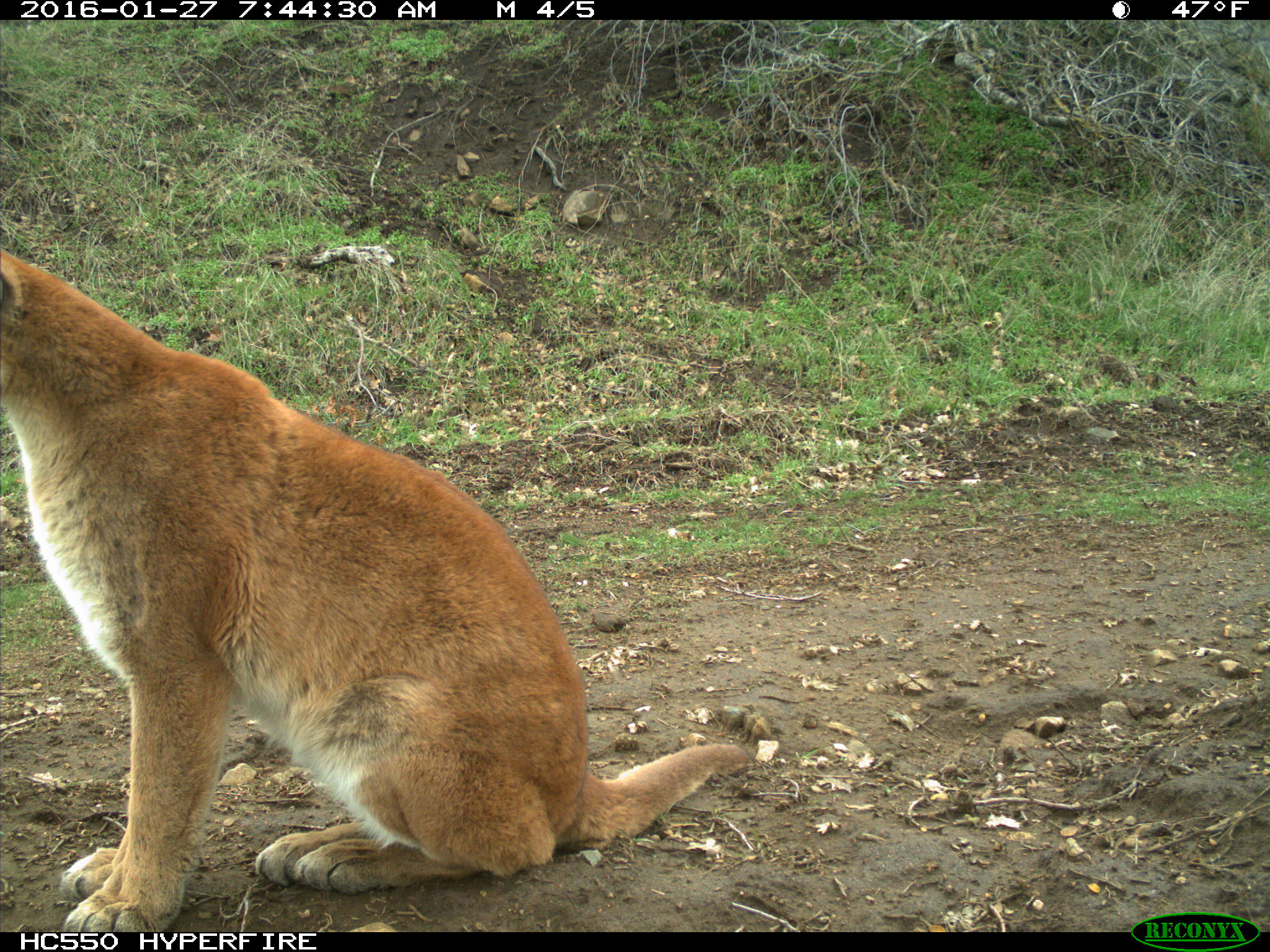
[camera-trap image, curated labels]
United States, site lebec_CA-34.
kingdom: Animalia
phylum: Chordata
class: Mammalia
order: Carnivora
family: Felidae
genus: Puma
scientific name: Puma concolor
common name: mountain lion